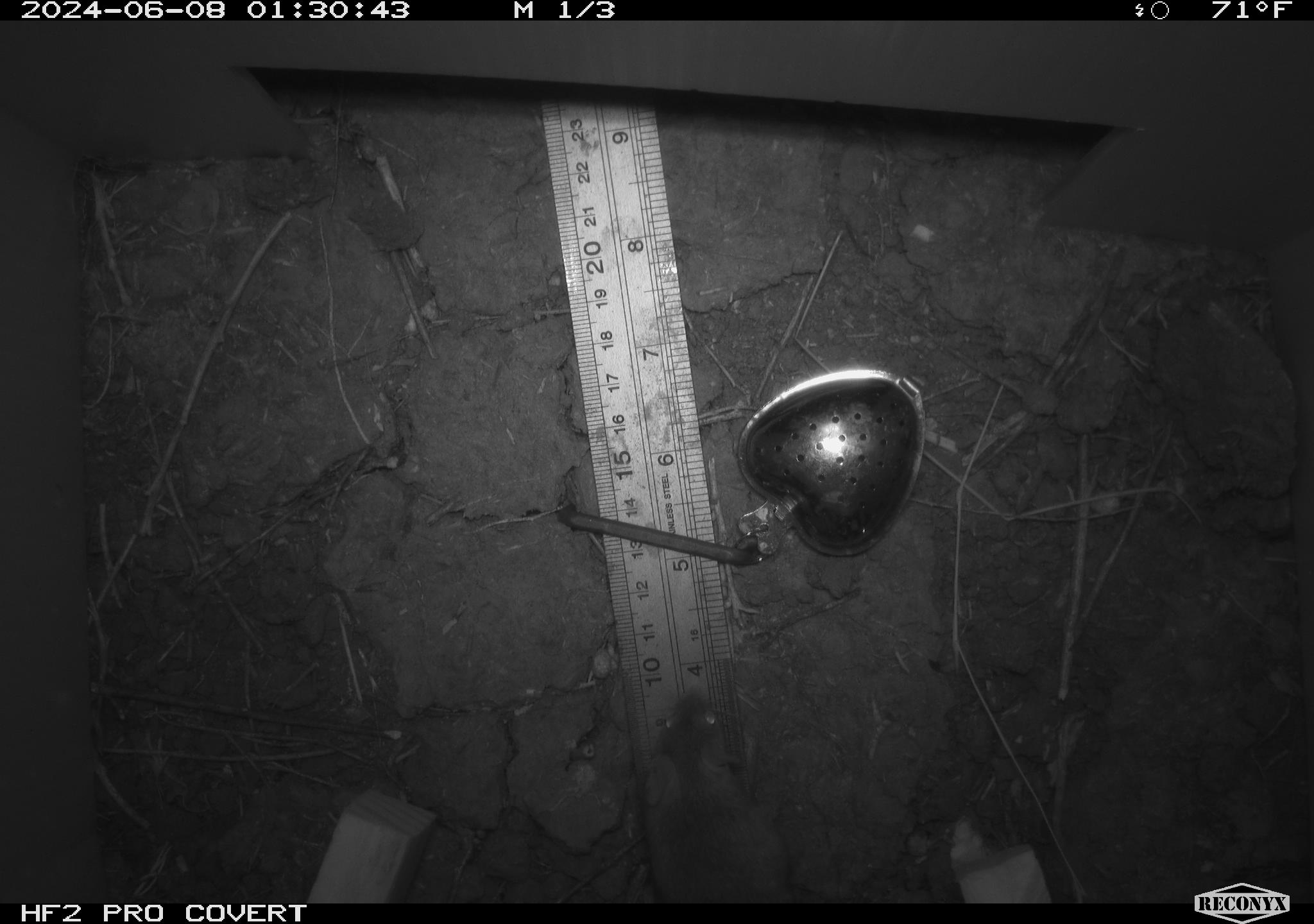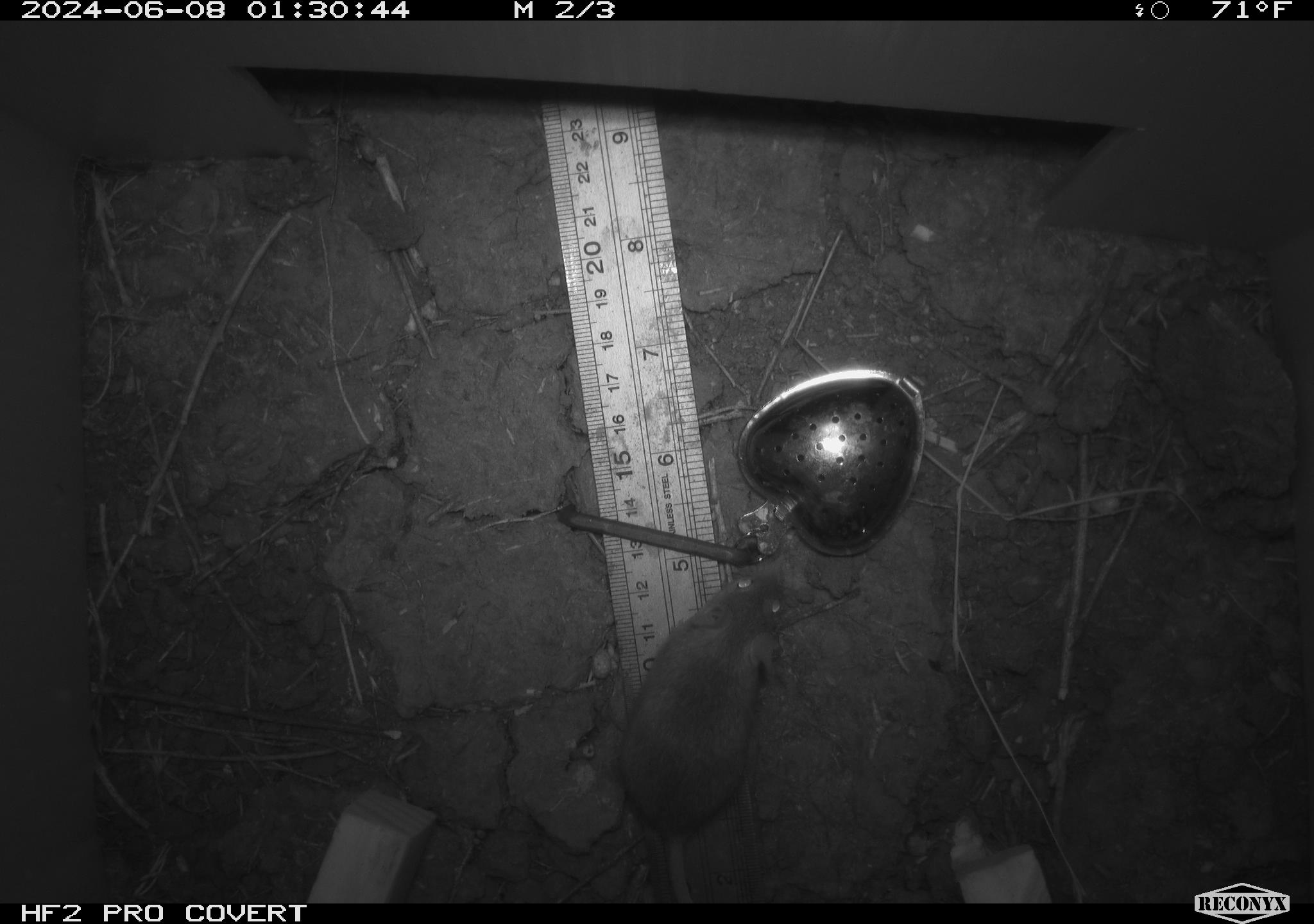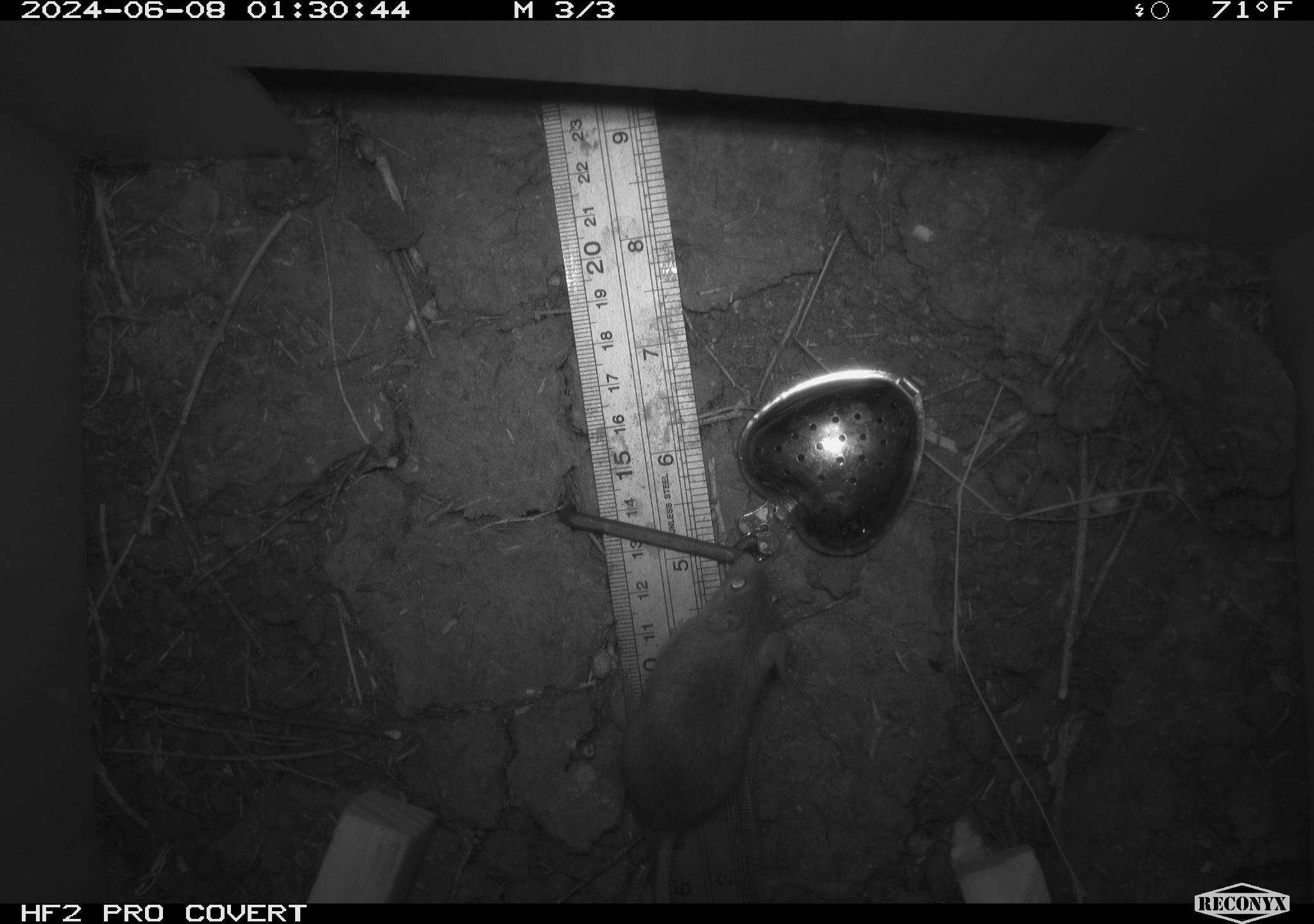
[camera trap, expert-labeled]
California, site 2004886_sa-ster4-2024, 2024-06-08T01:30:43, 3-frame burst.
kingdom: Animalia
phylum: Chordata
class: Mammalia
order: Rodentia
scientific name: Rodentia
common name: mouse species